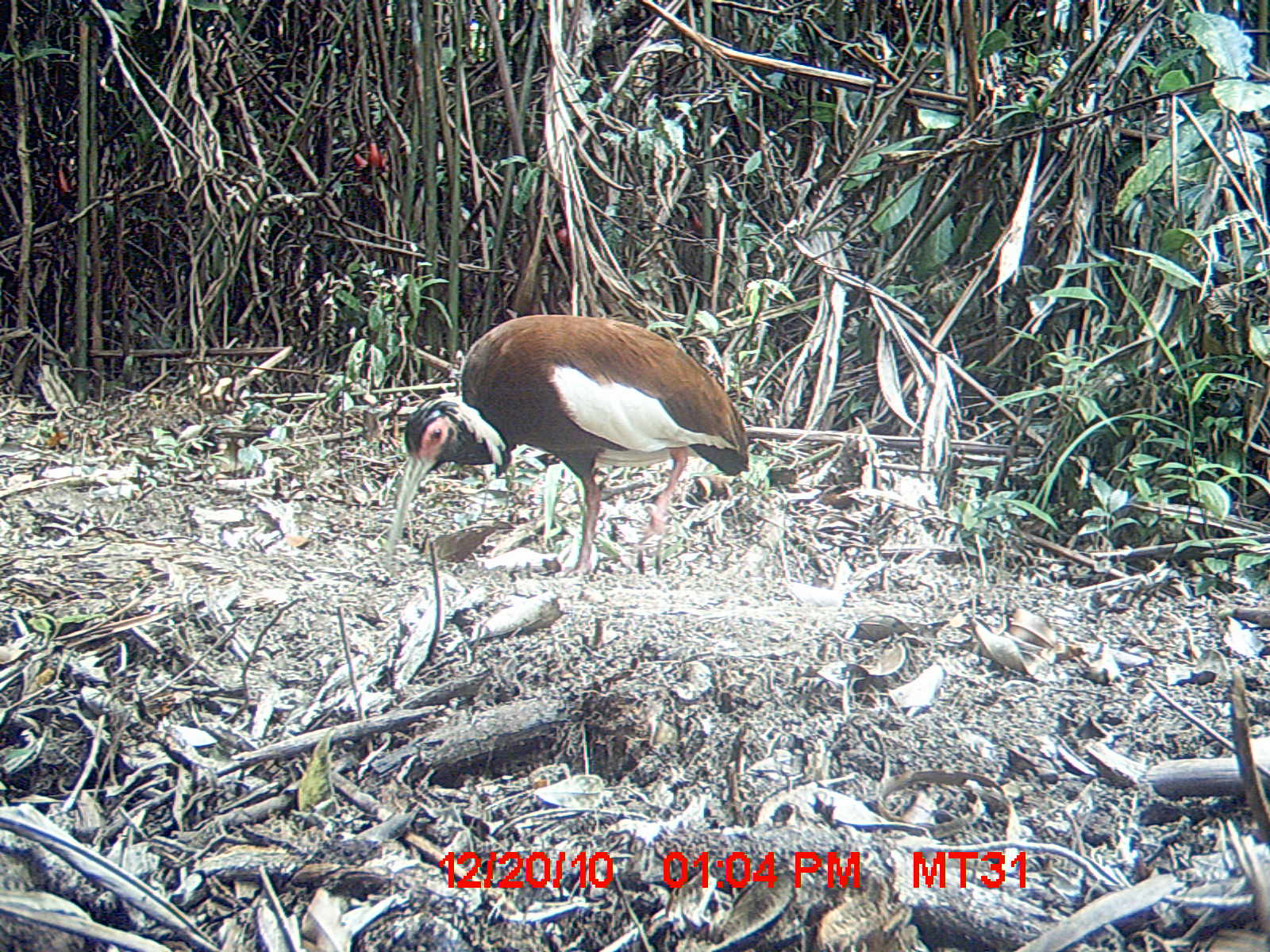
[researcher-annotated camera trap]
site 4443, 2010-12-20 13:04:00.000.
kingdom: Animalia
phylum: Chordata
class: Aves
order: Pelecaniformes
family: Threskiornithidae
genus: Lophotibis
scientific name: Lophotibis cristata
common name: madagascan ibis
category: lophotibis cristataa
Lophotibis cristataa (madagascan ibis) (Lophotibis cristata), count 1.